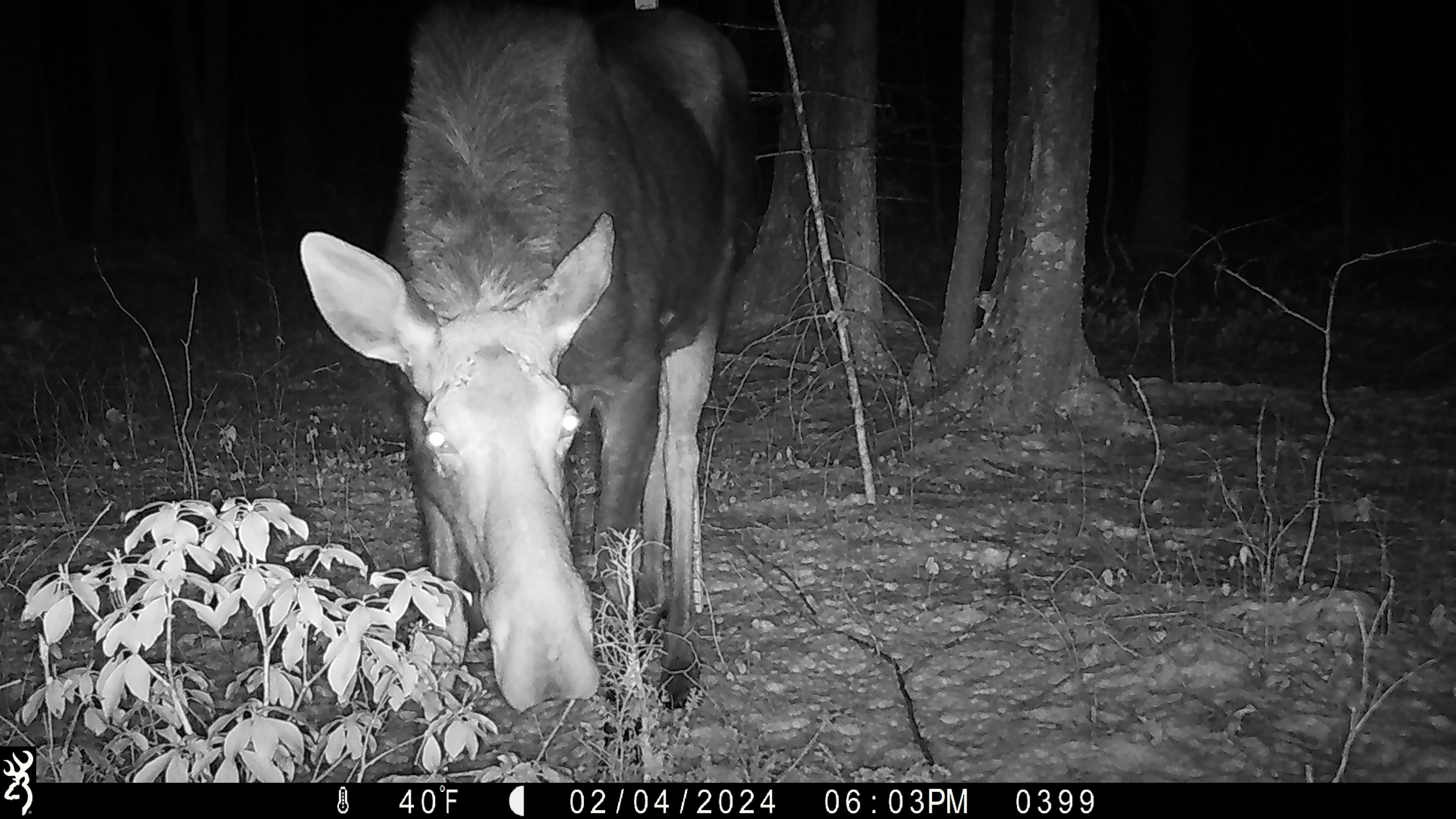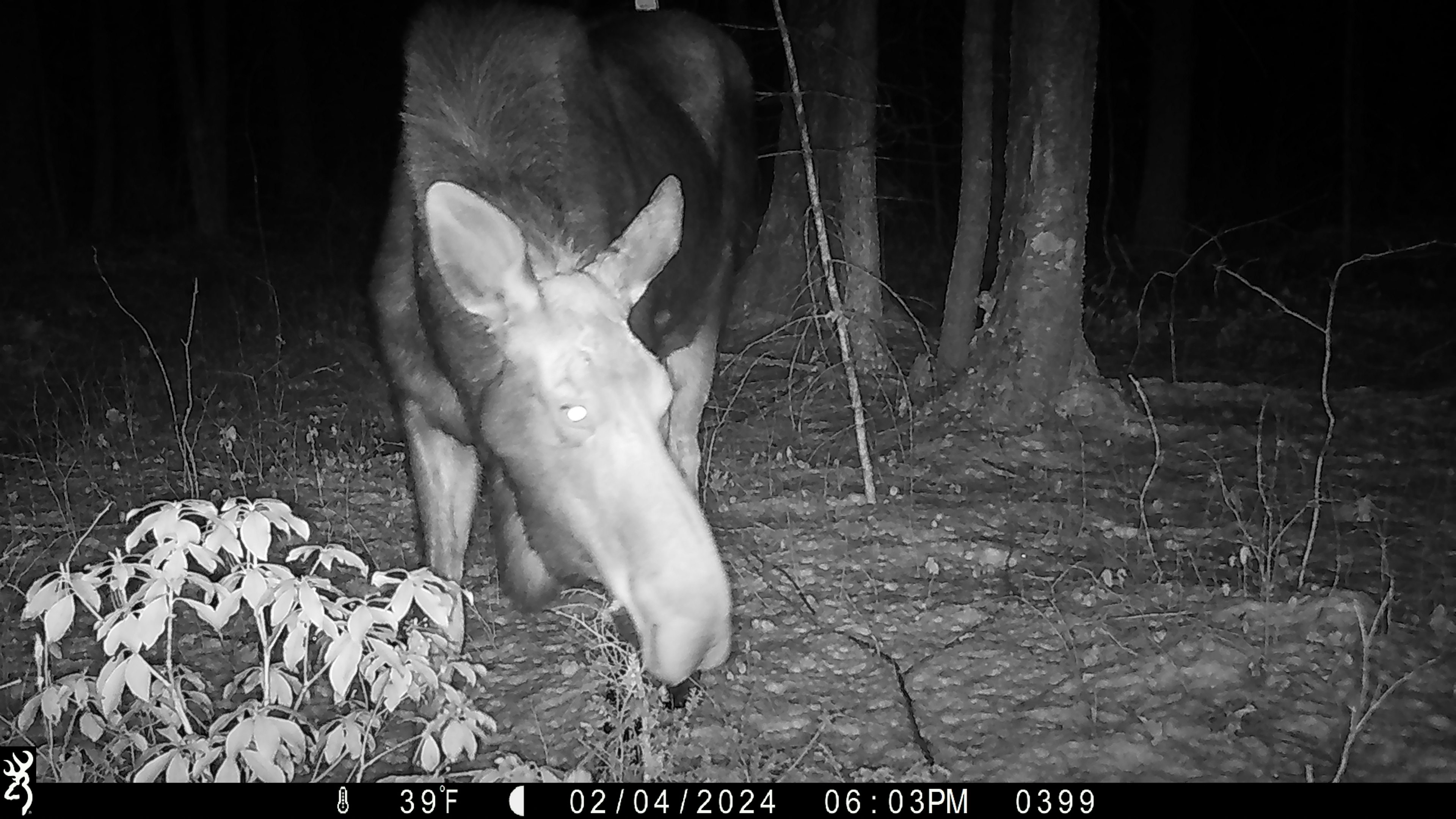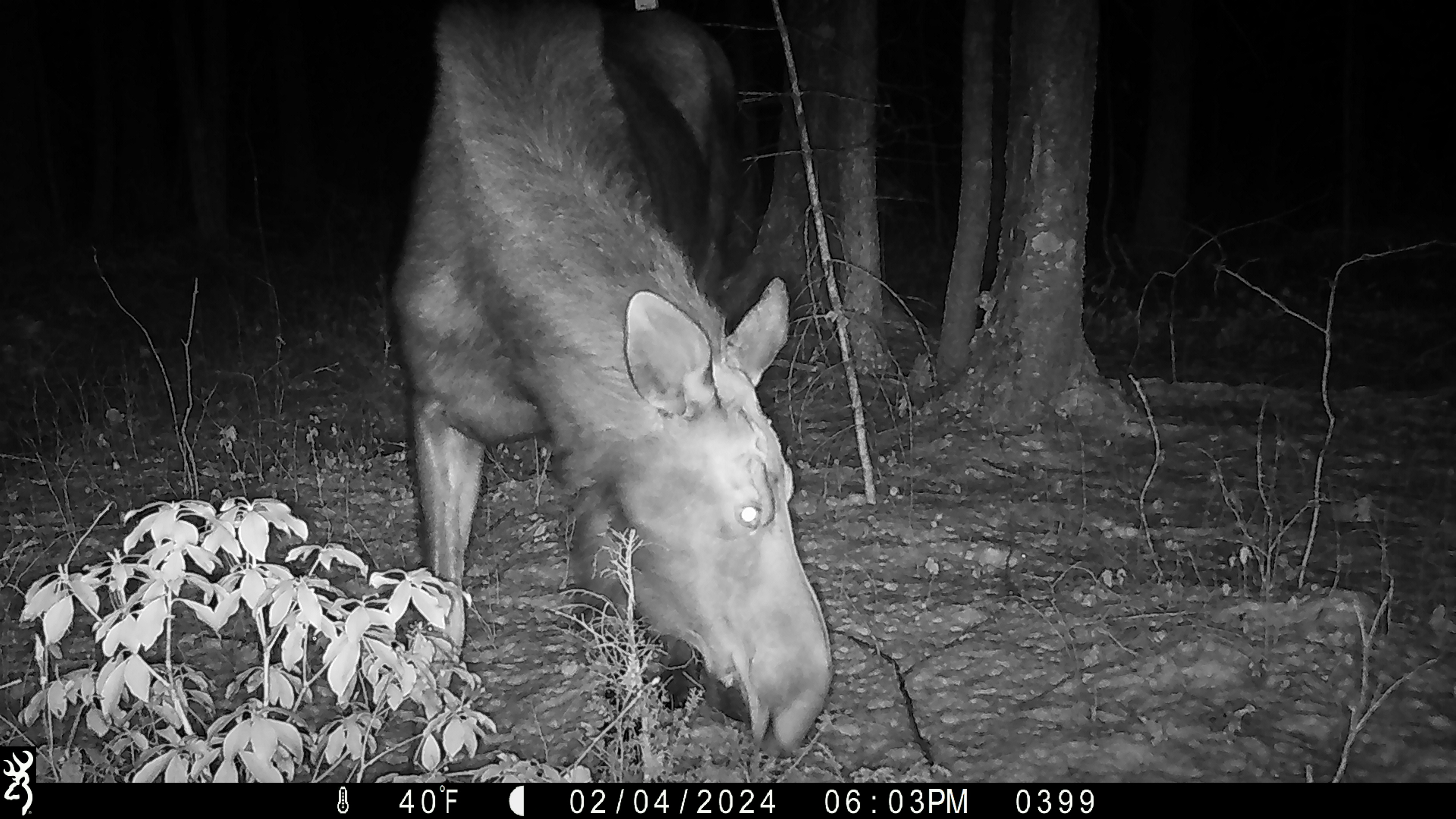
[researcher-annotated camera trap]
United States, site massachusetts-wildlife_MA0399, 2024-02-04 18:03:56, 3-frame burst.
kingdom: Animalia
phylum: Chordata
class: Mammalia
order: Artiodactyla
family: Cervidae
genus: Alces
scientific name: Alces alces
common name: moose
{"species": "moose (Alces alces)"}